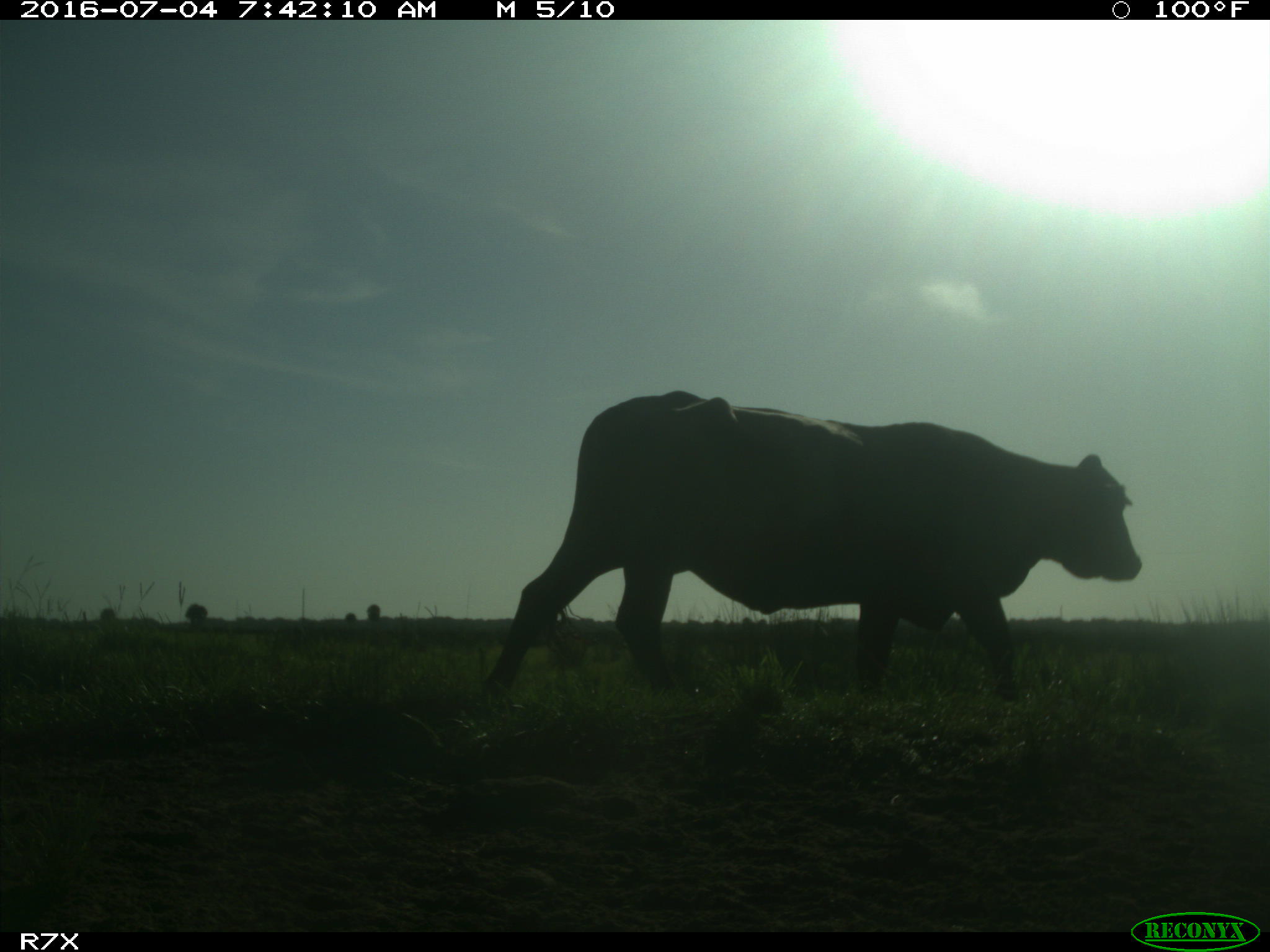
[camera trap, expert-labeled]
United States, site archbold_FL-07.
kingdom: Animalia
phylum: Chordata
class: Mammalia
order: Artiodactyla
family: Bovidae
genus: Bos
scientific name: Bos taurus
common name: domestic cow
Bos taurus (domestic cow).